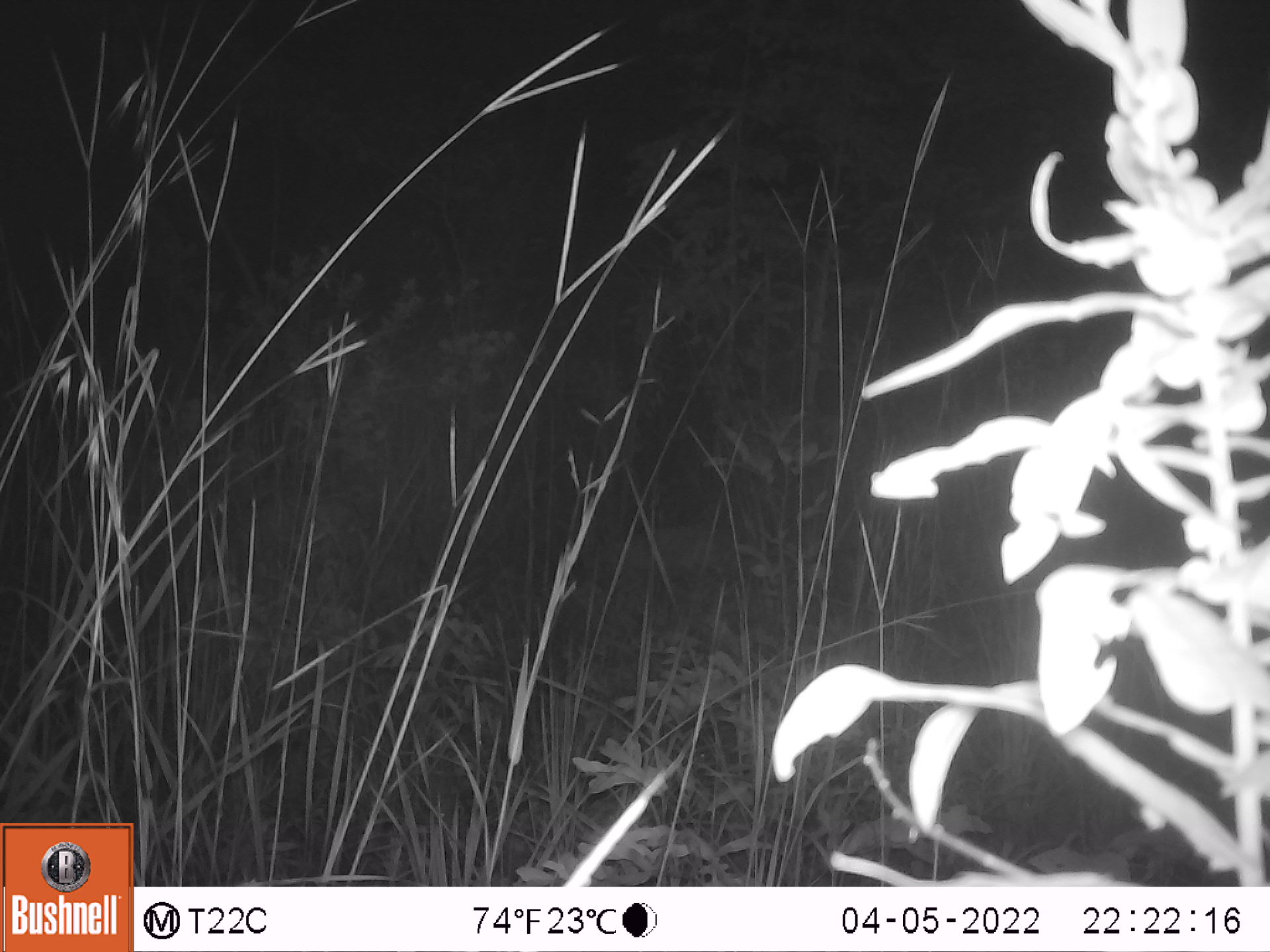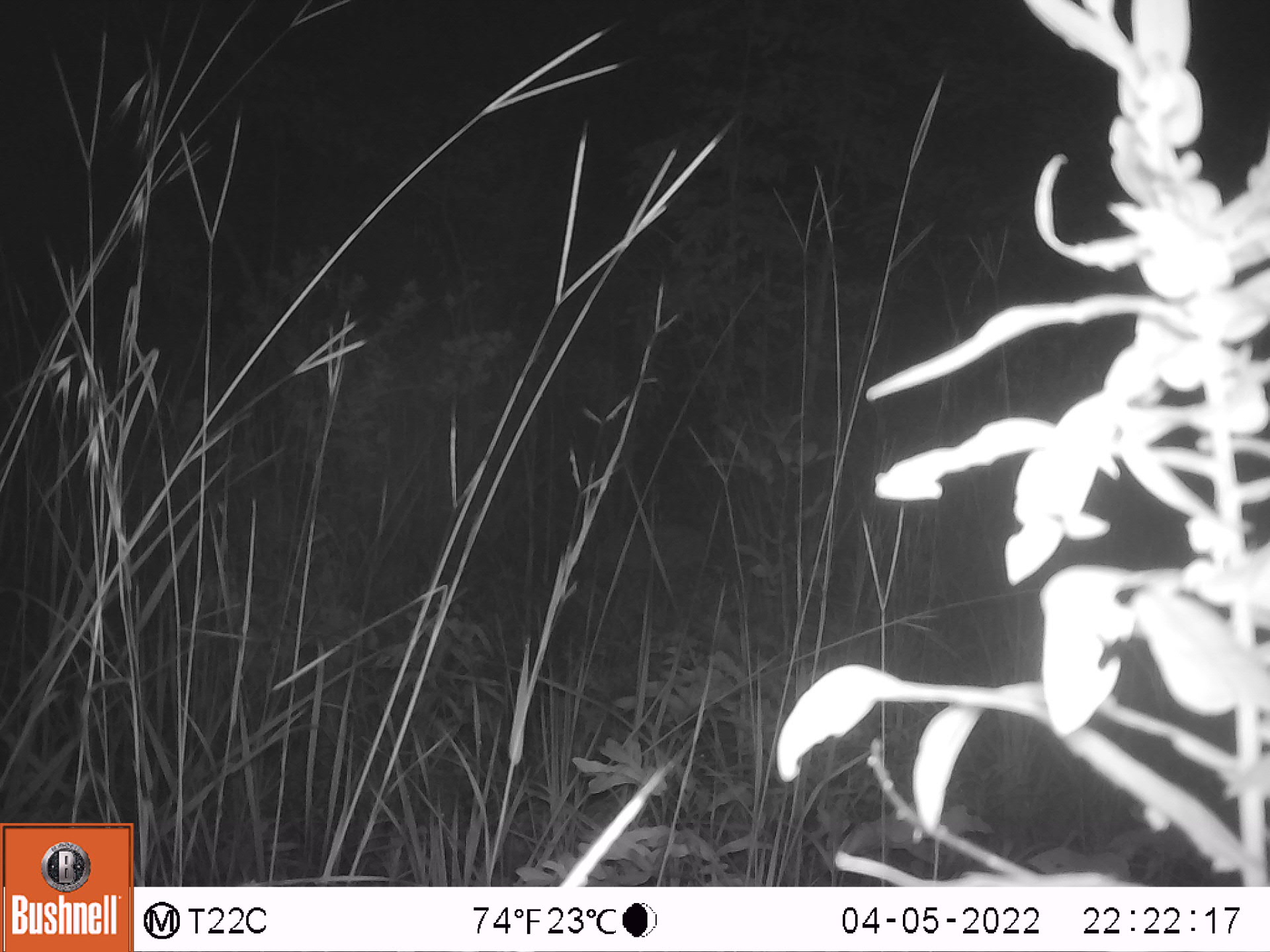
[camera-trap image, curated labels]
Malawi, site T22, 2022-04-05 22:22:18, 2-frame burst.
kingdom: Animalia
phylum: Chordata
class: Mammalia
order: Artiodactyla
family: Bovidae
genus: Sylvicapra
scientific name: Sylvicapra grimmia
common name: common duiker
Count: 1.